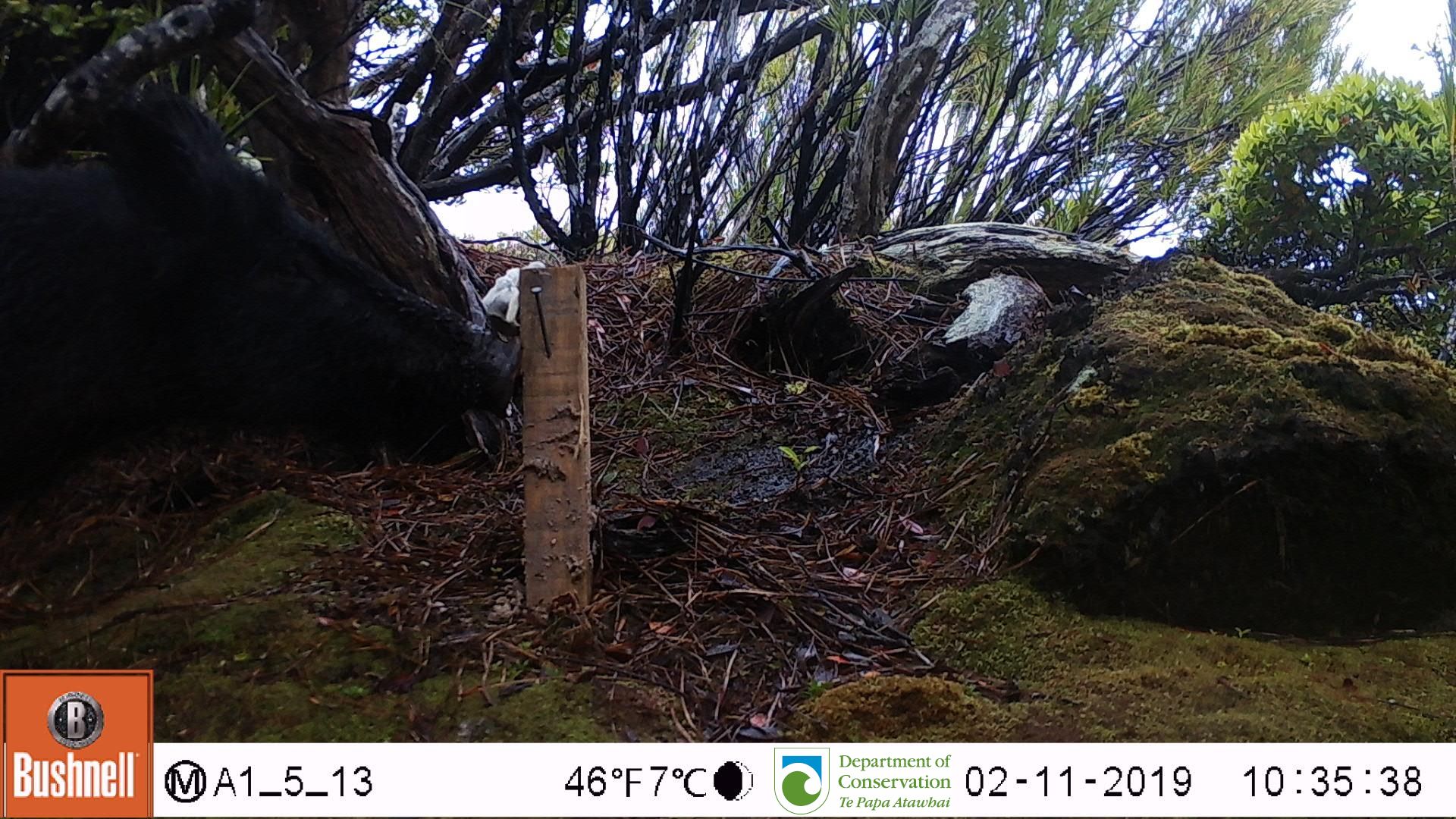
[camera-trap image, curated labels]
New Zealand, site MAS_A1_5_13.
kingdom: Animalia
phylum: Chordata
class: Mammalia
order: Artiodactyla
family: Suidae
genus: Sus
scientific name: Sus scrofa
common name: pig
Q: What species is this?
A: Pig (Sus scrofa).